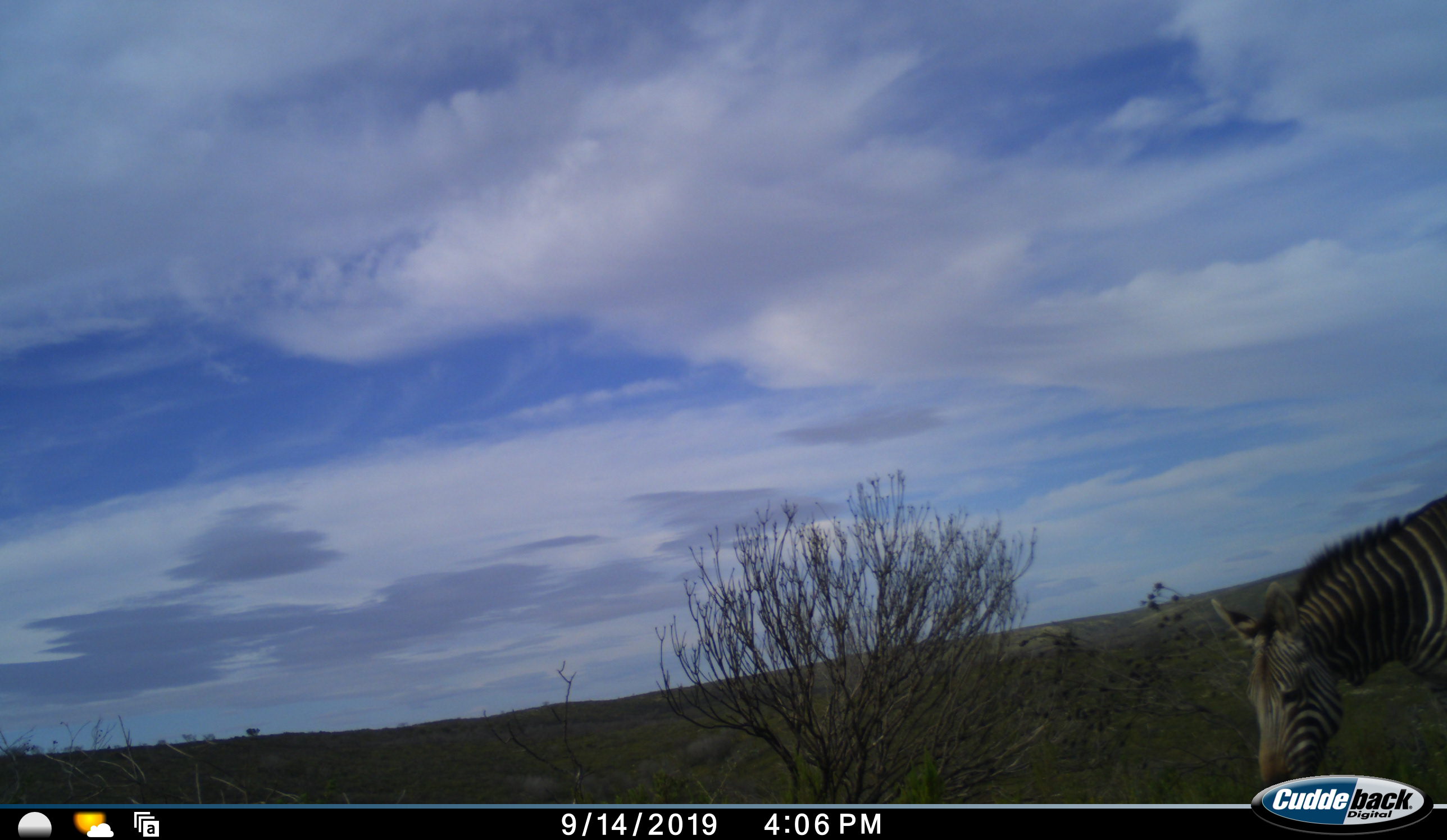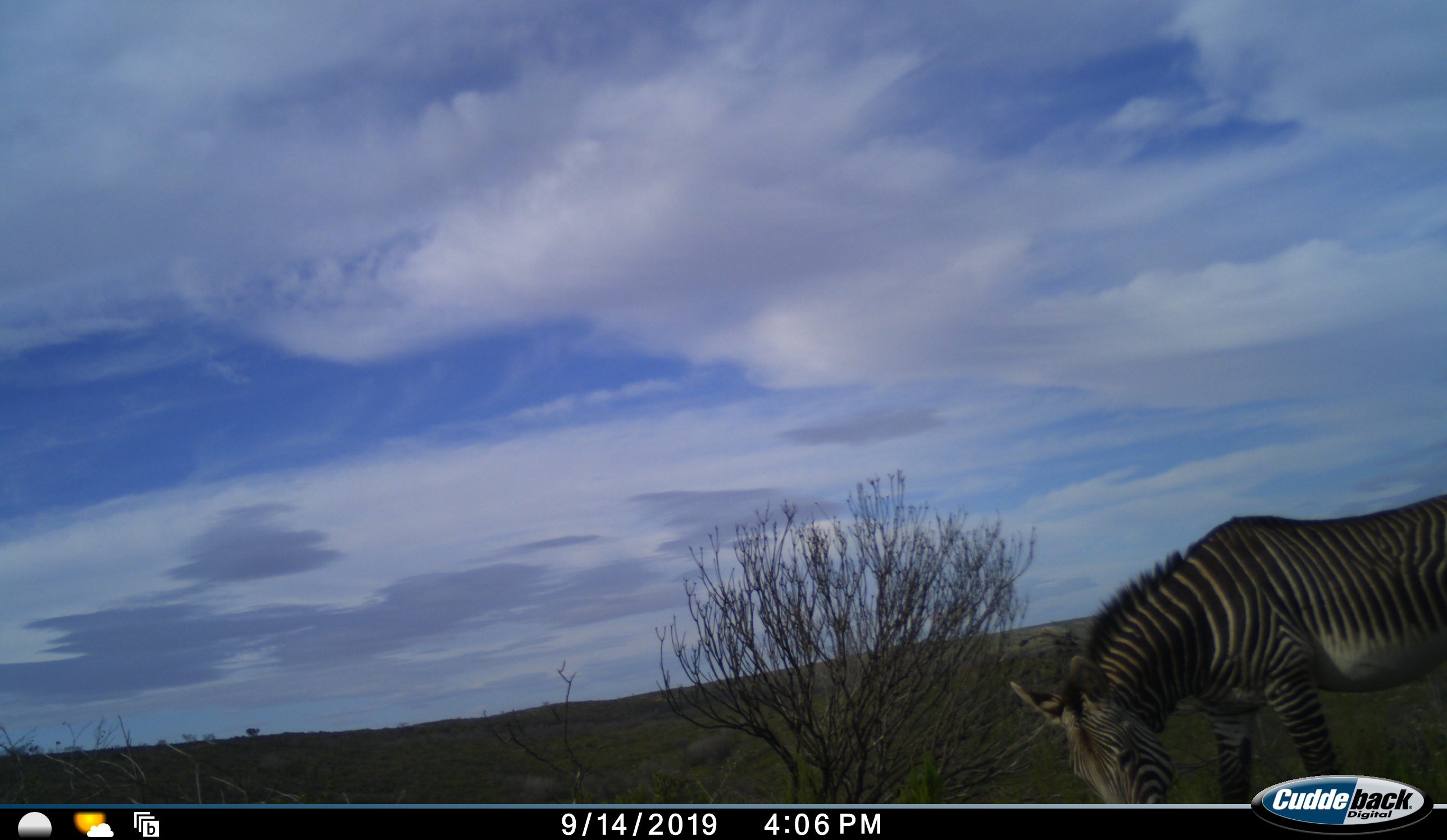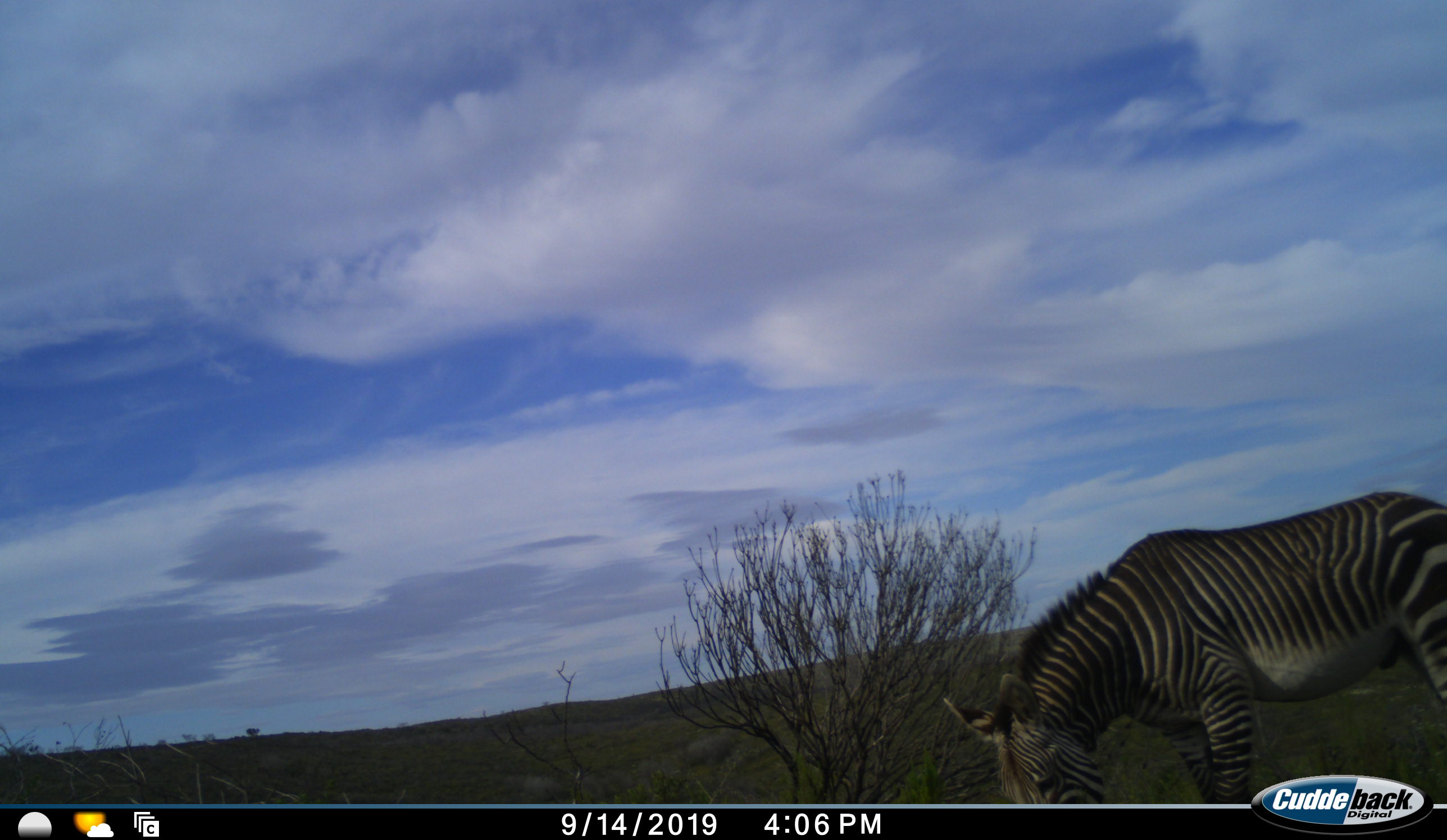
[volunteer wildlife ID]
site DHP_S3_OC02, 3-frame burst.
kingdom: Animalia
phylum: Chordata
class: Mammalia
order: Perissodactyla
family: Equidae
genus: Equus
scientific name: Equus zebra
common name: mountain zebra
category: zebramountain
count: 1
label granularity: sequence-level